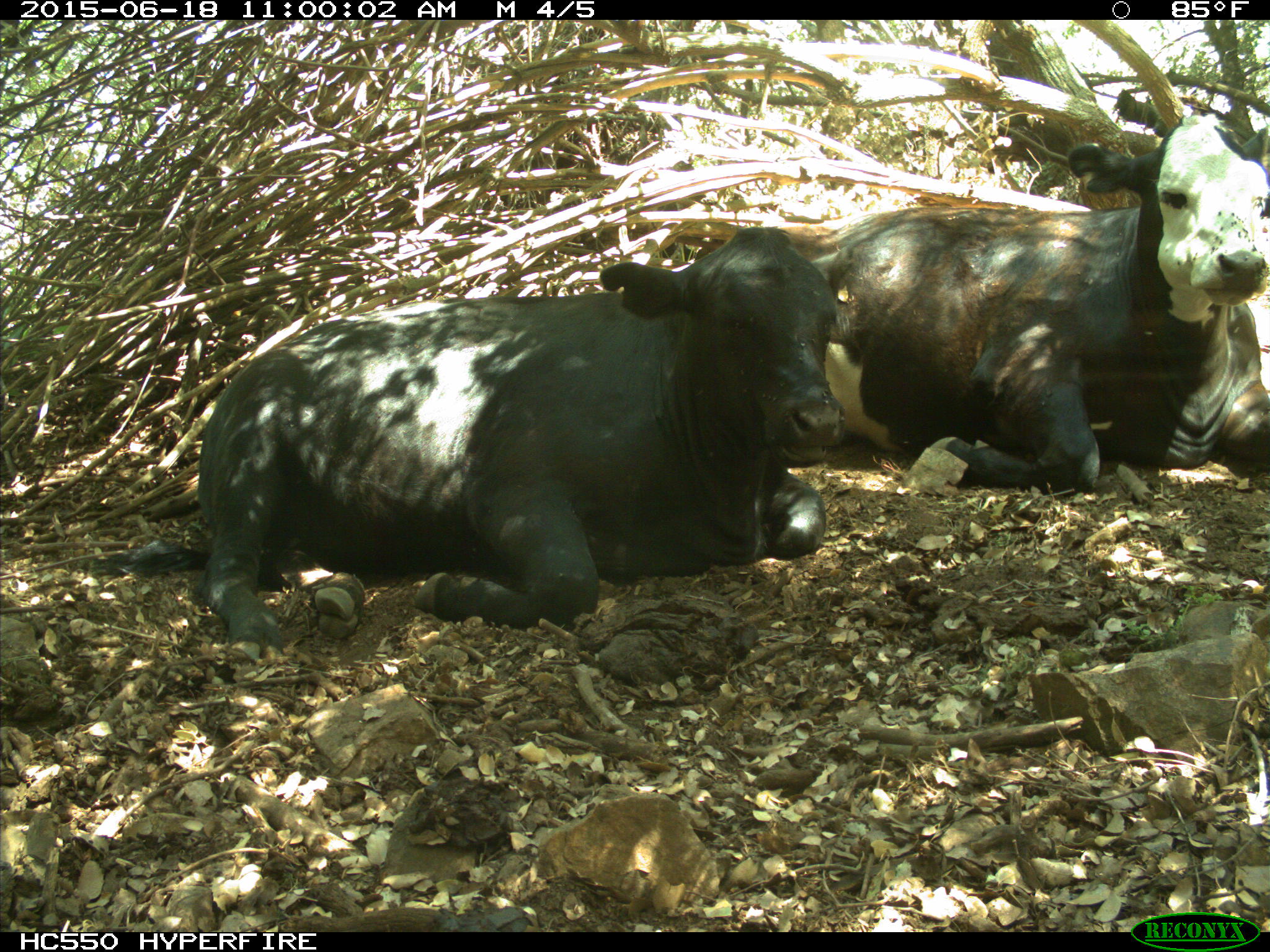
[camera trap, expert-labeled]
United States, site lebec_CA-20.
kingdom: Animalia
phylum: Chordata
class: Mammalia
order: Artiodactyla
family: Bovidae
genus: Bos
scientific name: Bos taurus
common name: domestic cow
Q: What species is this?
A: Bos taurus (domestic cow).